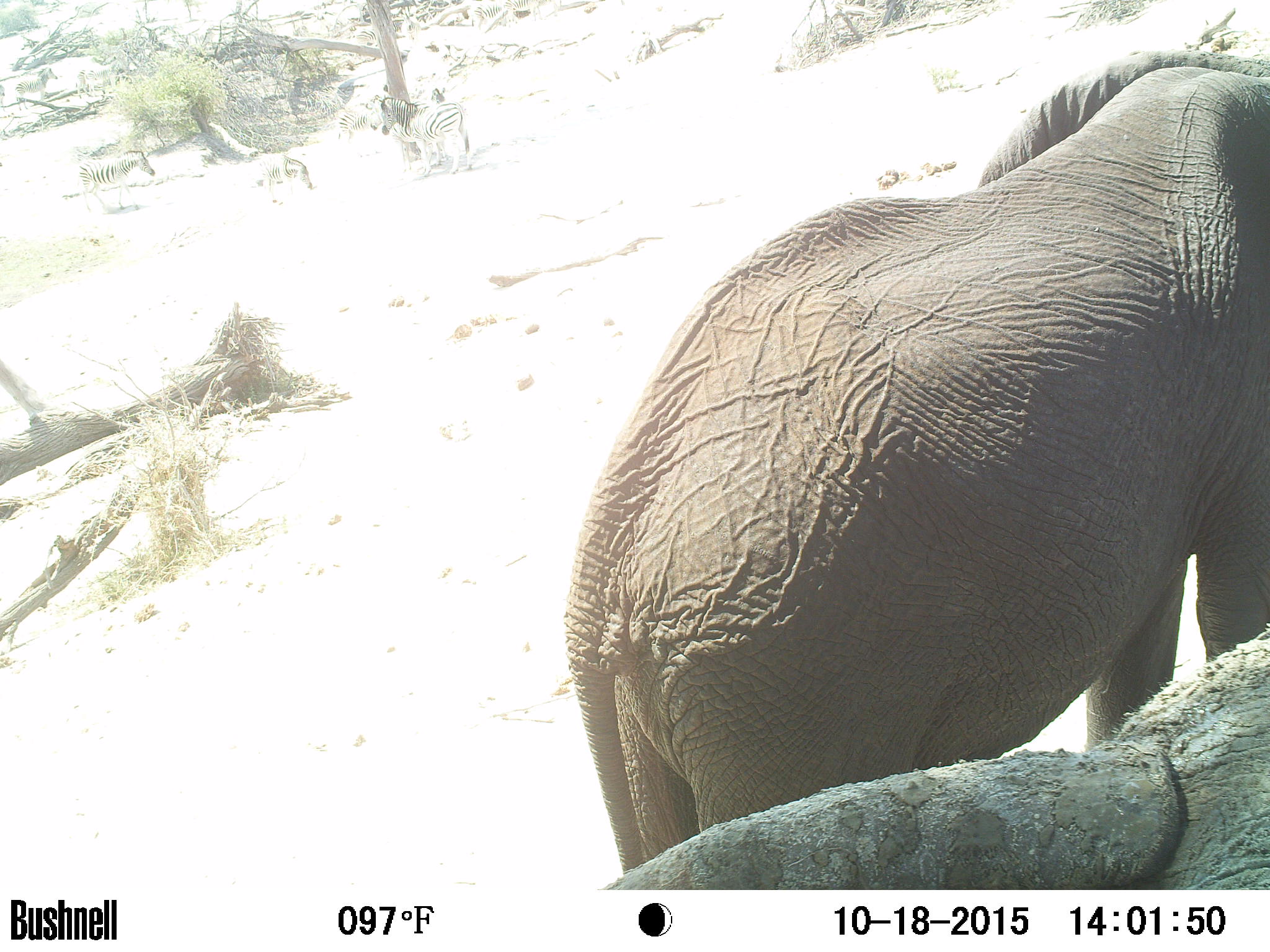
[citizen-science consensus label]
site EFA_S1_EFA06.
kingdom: Animalia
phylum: Chordata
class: Mammalia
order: Proboscidea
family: Elephantidae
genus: Loxodonta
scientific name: Loxodonta africana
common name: african bush elephant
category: elephant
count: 2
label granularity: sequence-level